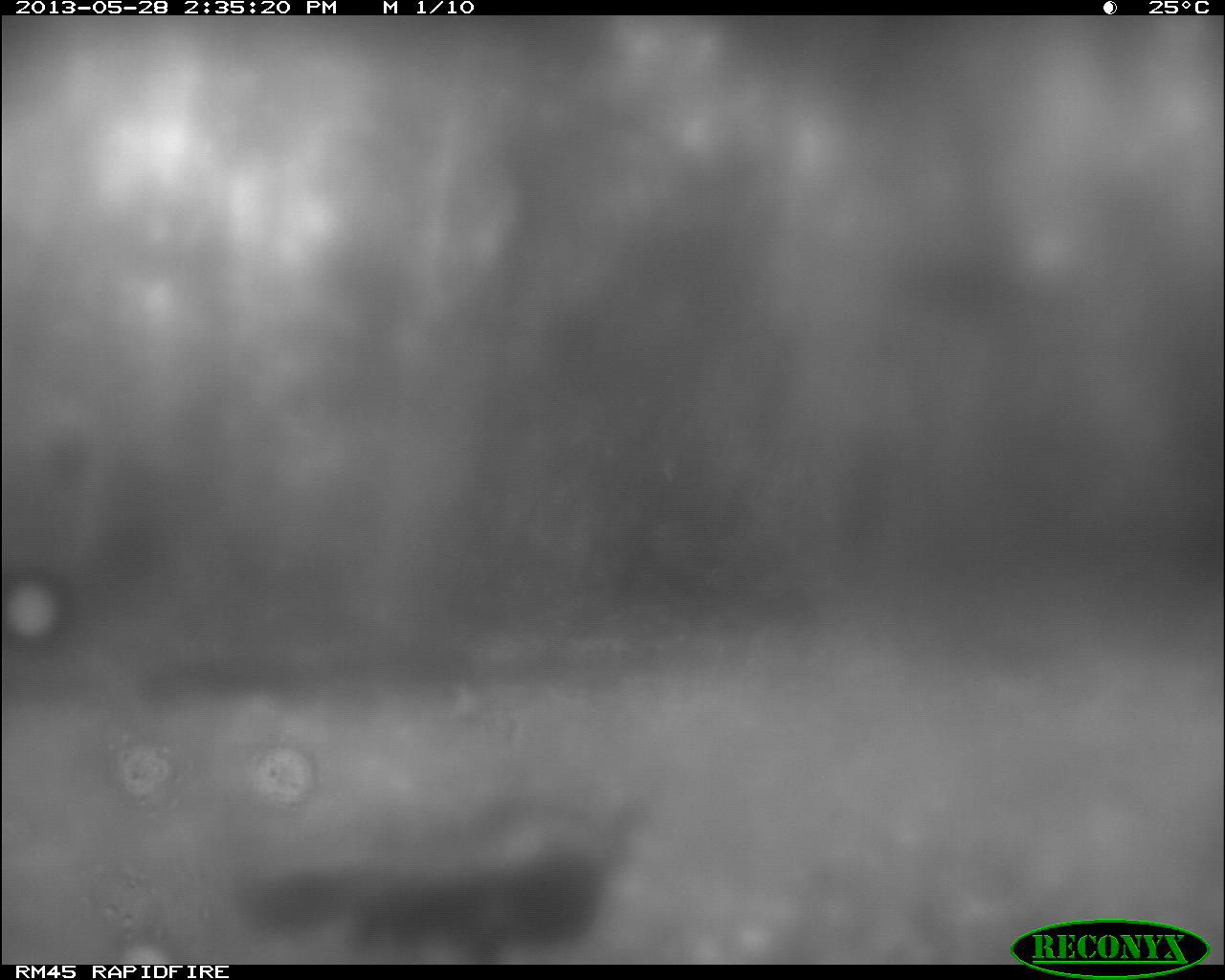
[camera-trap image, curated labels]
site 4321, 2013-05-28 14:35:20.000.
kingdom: Animalia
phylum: Chordata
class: Aves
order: Galliformes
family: Phasianidae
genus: Meleagris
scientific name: Meleagris ocellata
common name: ocellated turkey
Meleagris ocellata (ocellated turkey), count 1.